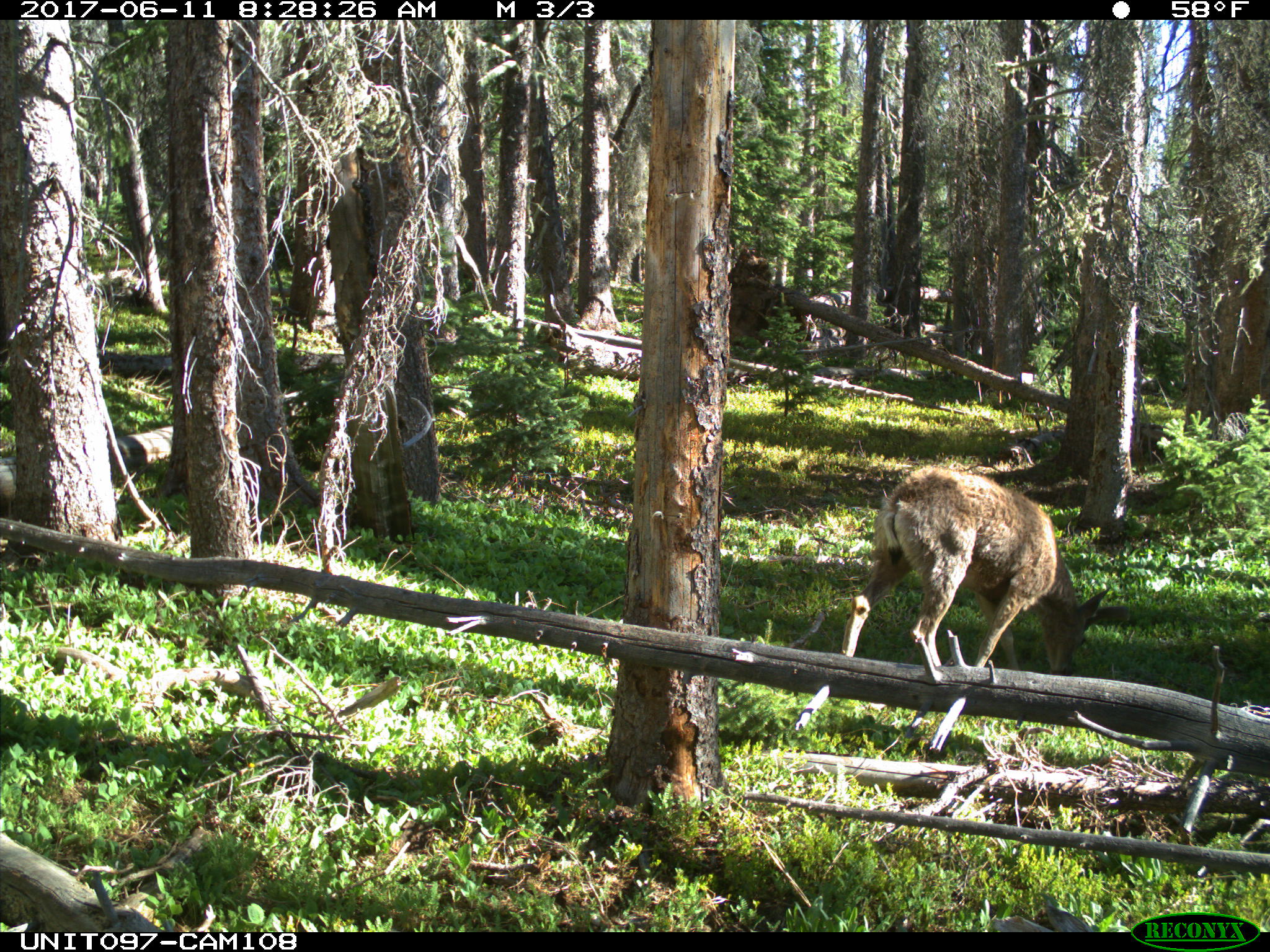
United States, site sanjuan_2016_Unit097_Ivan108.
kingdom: Animalia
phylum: Chordata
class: Mammalia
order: Artiodactyla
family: Cervidae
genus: Odocoileus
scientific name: Odocoileus hemionus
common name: mule deer